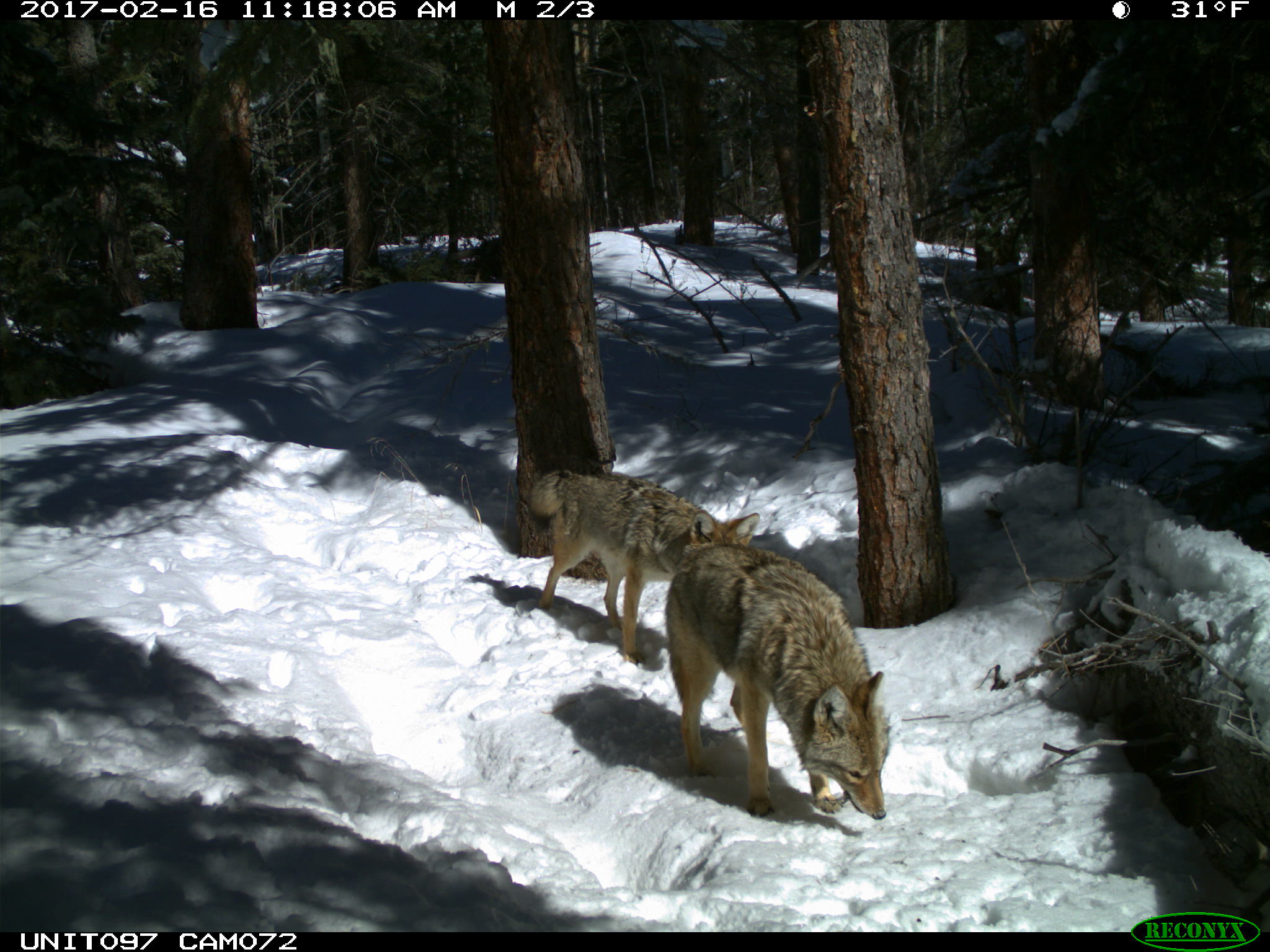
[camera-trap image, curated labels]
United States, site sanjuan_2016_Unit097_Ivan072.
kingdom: Animalia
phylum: Chordata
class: Mammalia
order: Carnivora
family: Canidae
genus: Canis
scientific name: Canis latrans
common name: coyote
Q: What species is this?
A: Canis latrans (coyote).